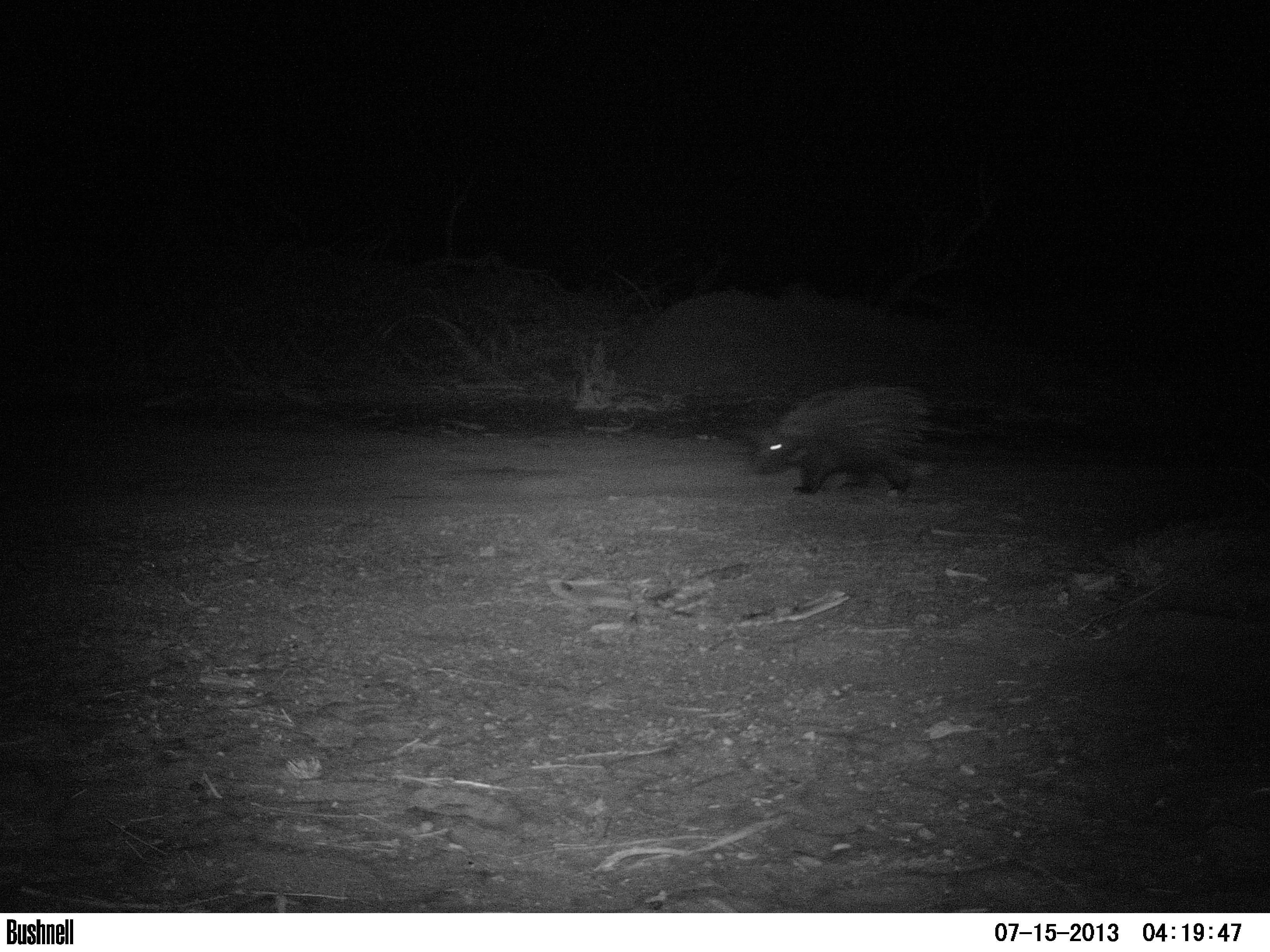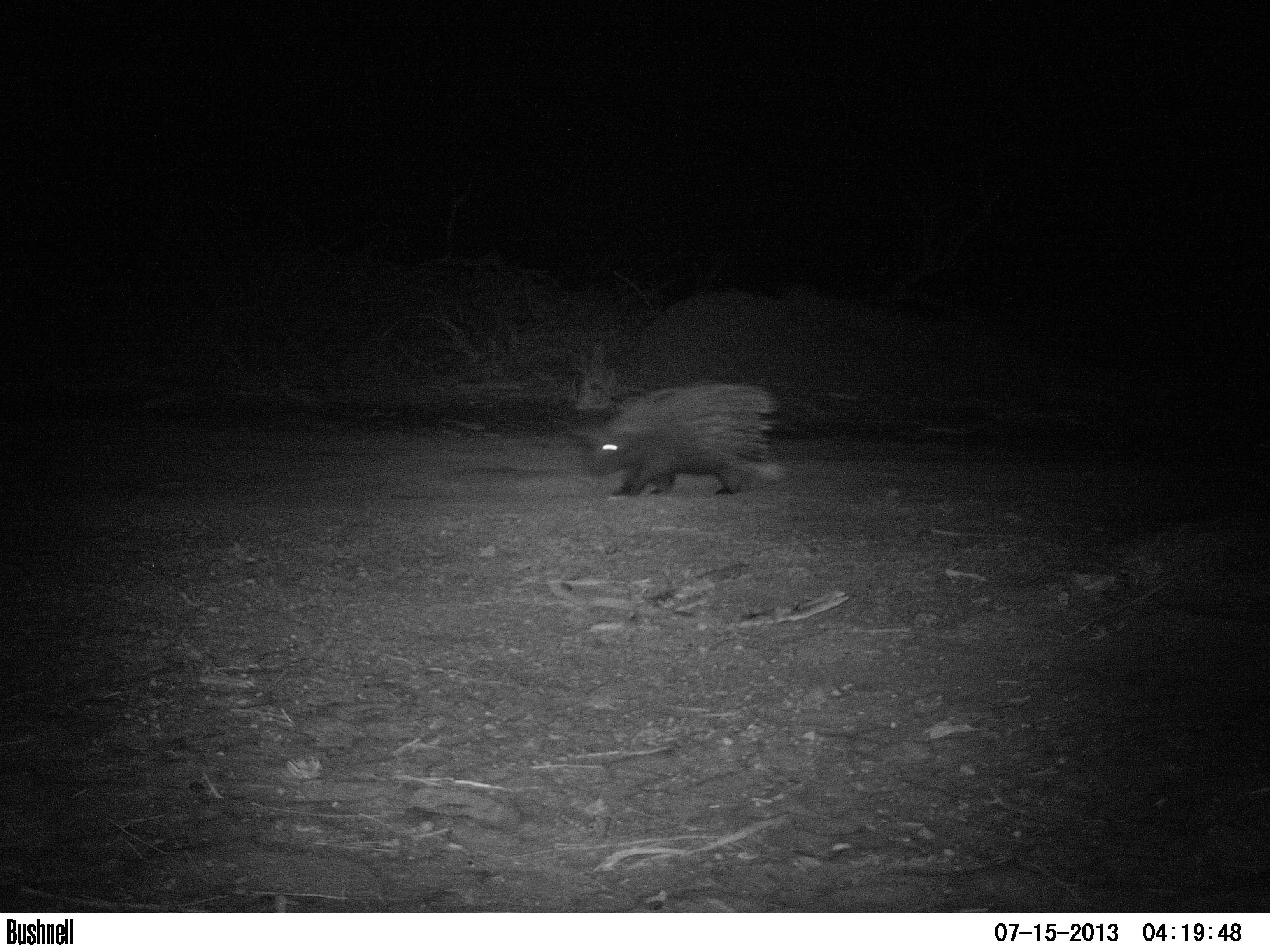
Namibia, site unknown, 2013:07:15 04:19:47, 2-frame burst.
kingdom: Animalia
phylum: Chordata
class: Mammalia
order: Rodentia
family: Hystricidae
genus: Hystrix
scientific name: Hystrix africaeaustralis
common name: cape porcupine